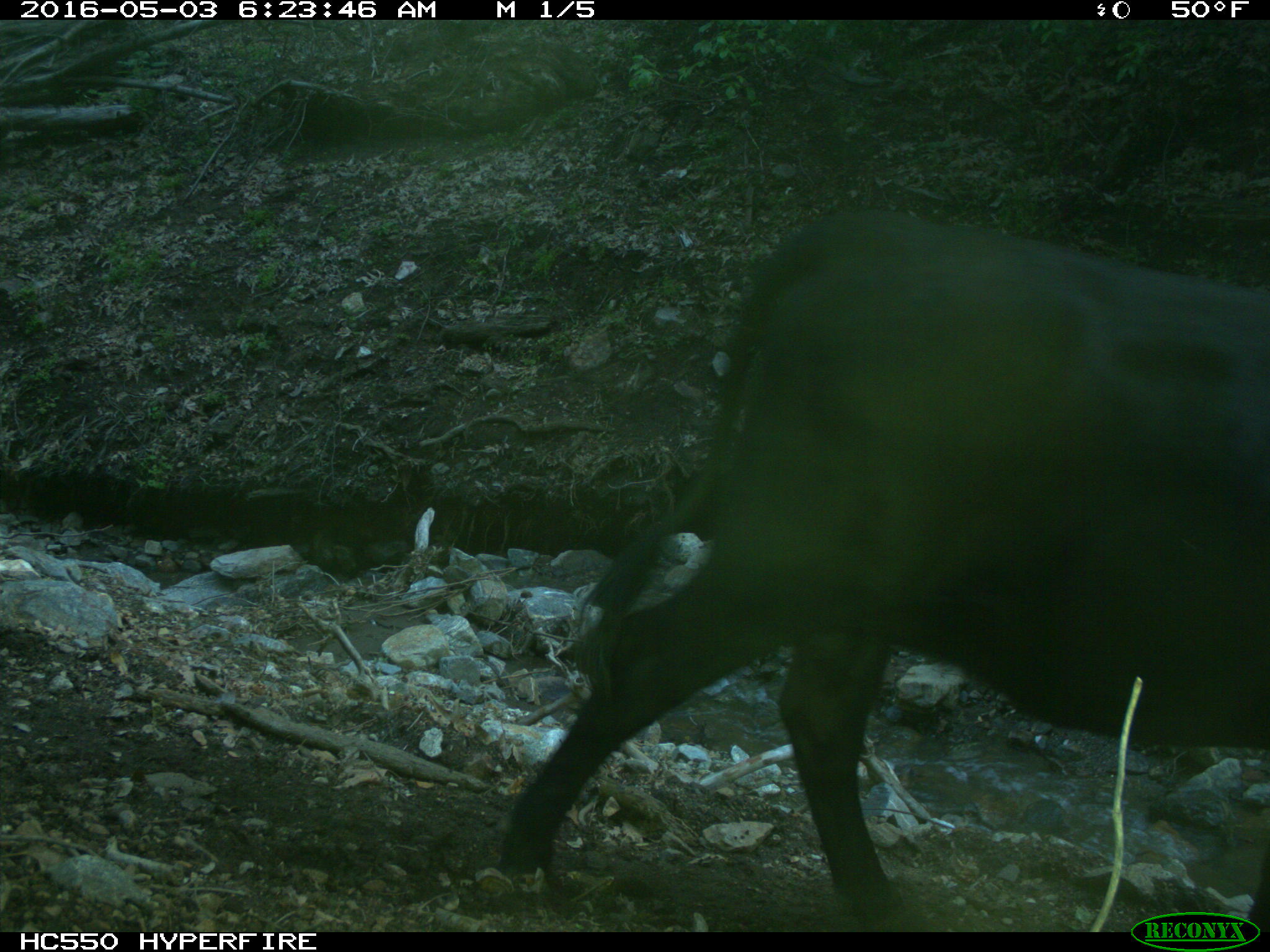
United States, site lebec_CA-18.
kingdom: Animalia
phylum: Chordata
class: Mammalia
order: Artiodactyla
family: Bovidae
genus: Bos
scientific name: Bos taurus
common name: domestic cow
Bos taurus (domestic cow).